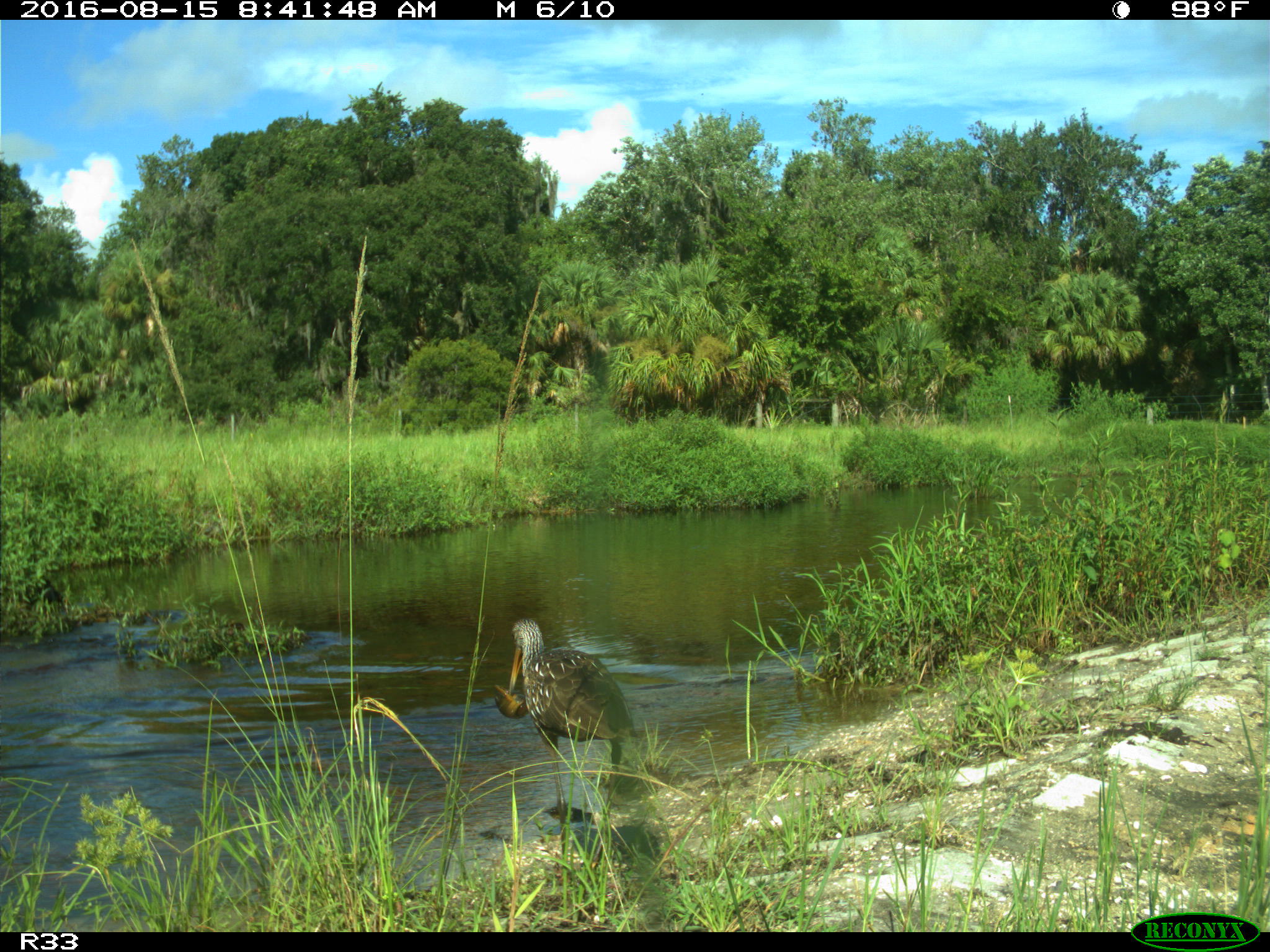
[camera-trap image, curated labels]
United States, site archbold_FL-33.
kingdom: Animalia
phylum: Chordata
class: Aves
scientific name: Aves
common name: birds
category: unidentified bird